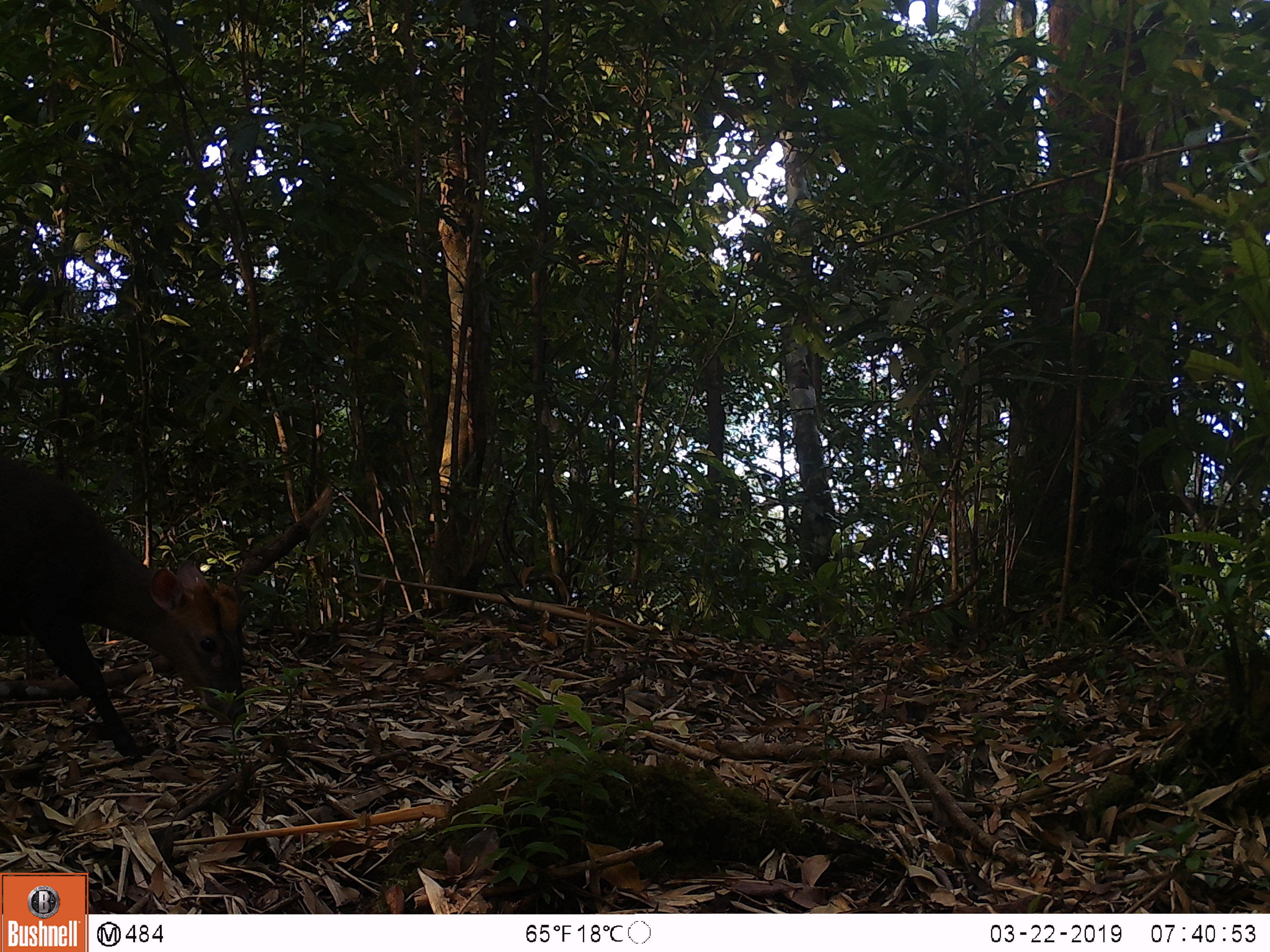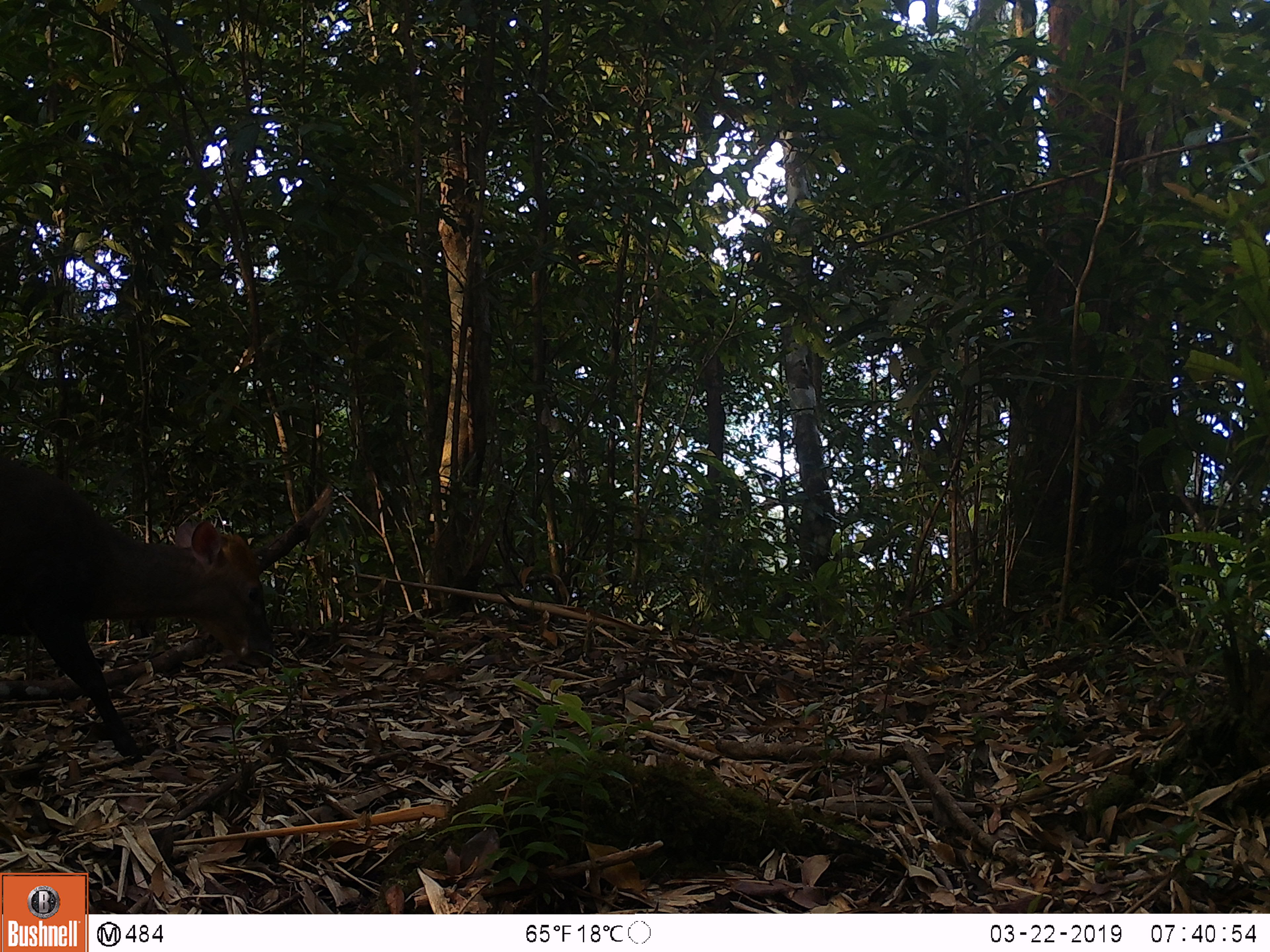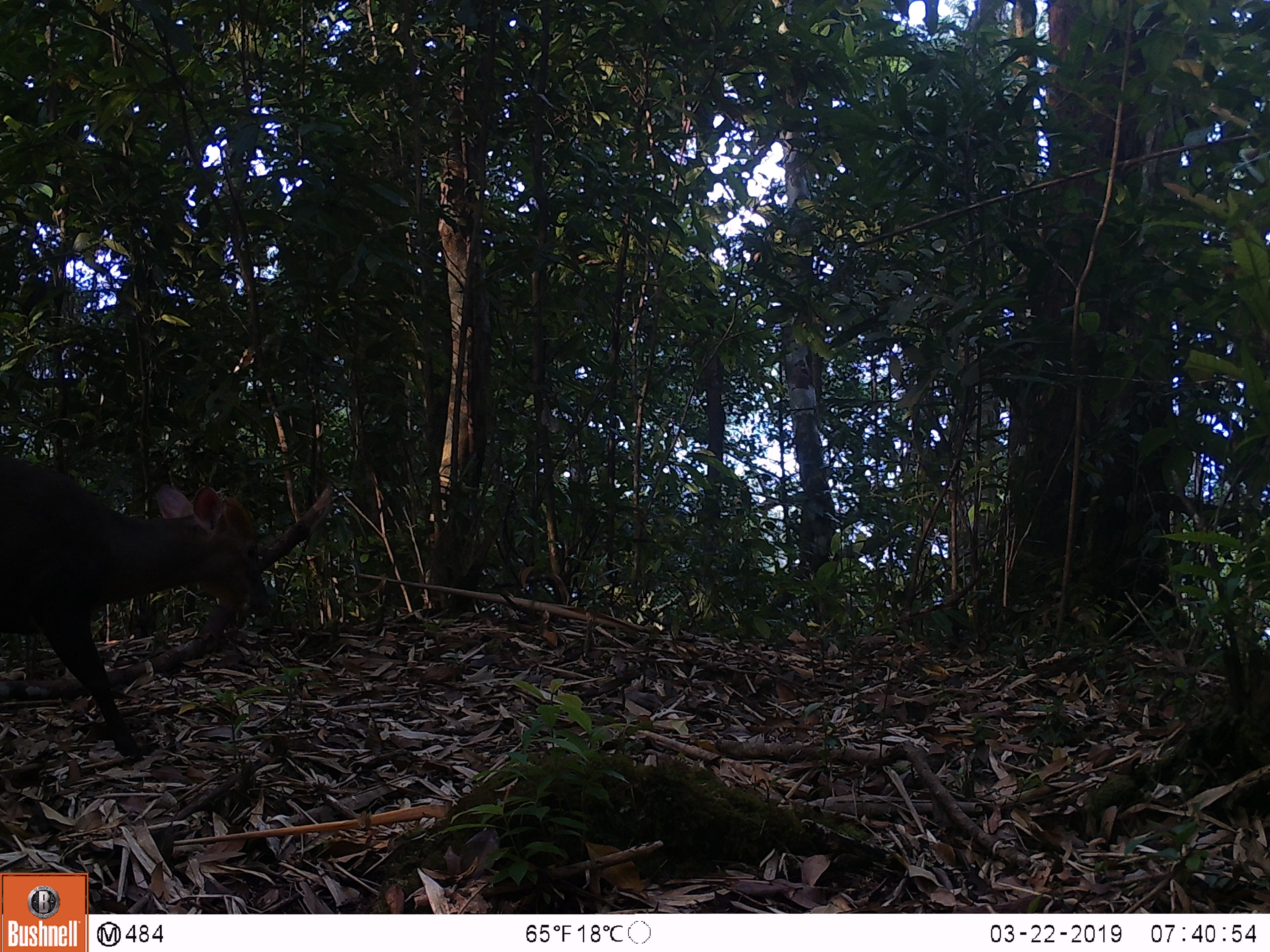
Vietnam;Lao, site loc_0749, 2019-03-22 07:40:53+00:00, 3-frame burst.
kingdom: Animalia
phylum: Chordata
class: Mammalia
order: Artiodactyla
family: Cervidae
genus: Muntiacus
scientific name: Muntiacus rooseveltorum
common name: roosevelt's muntjac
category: roosevelts muntjac group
Roosevelts muntjac group (roosevelt's muntjac) (Muntiacus rooseveltorum). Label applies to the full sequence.